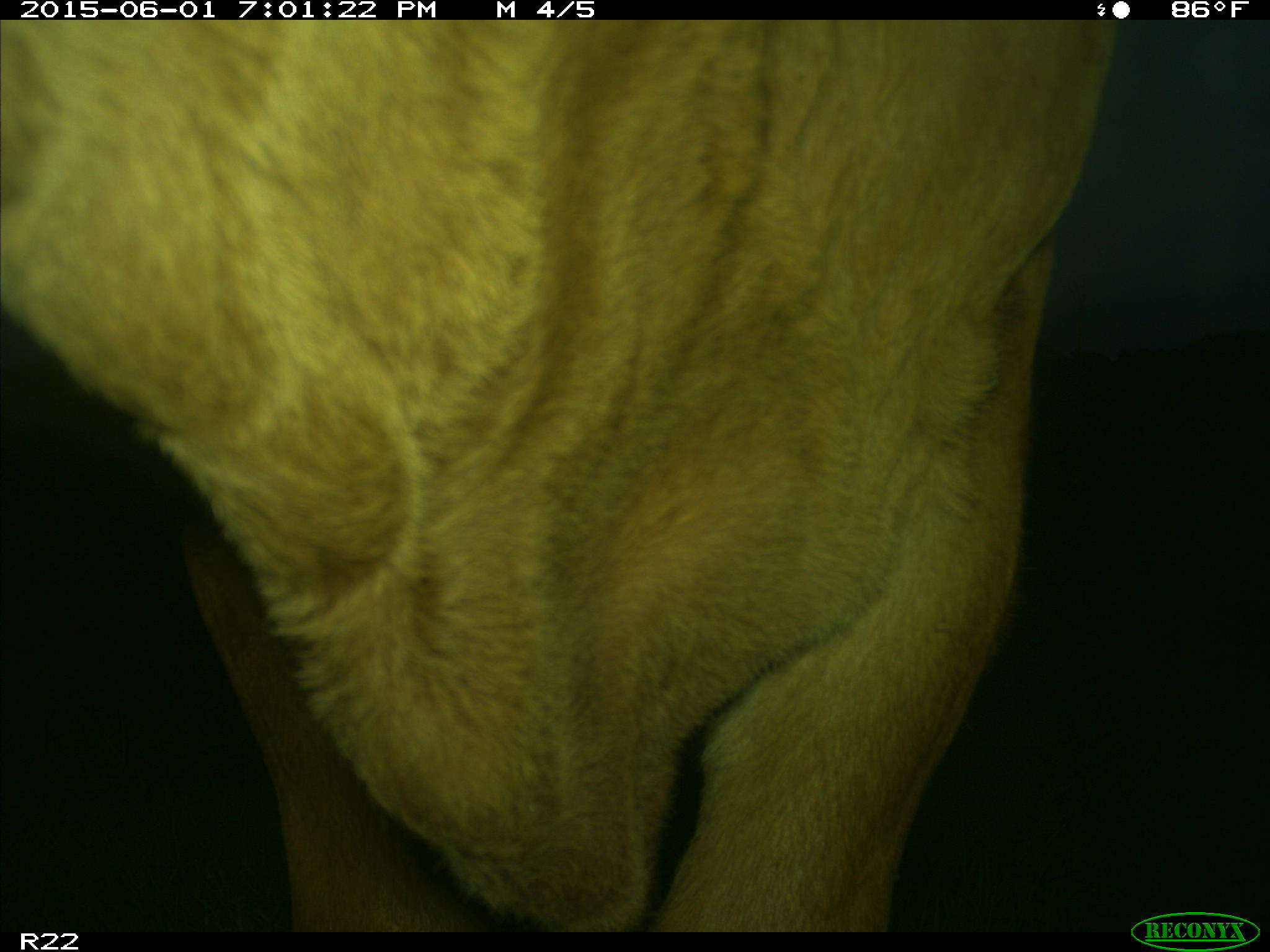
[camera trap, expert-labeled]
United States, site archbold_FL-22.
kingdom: Animalia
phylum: Chordata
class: Mammalia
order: Artiodactyla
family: Bovidae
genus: Bos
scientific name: Bos taurus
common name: domestic cow